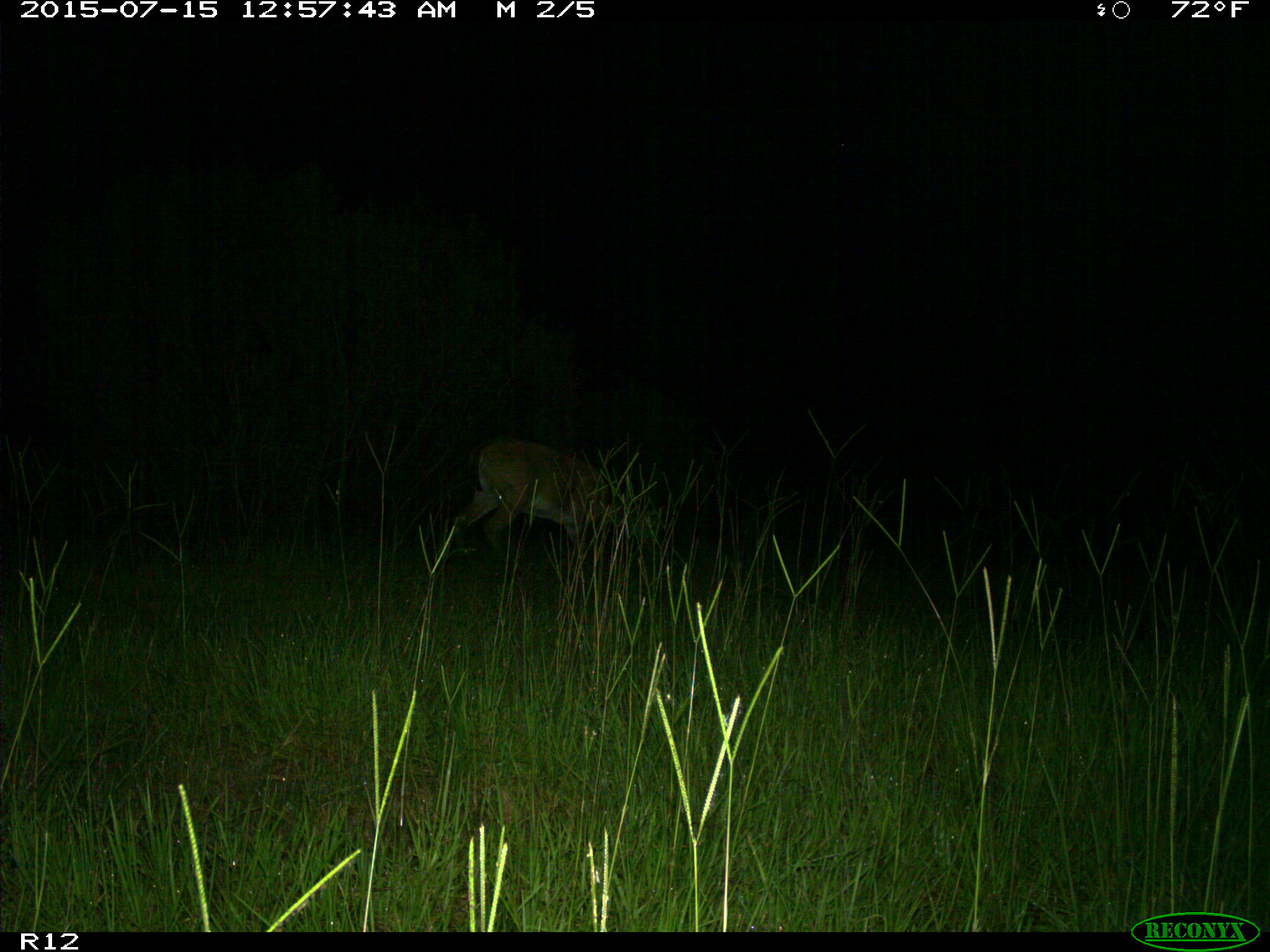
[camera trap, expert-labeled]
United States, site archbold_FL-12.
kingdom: Animalia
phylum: Chordata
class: Mammalia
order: Artiodactyla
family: Cervidae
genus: Odocoileus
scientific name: Odocoileus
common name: deer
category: unidentified deer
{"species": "unidentified deer (deer) (Odocoileus)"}